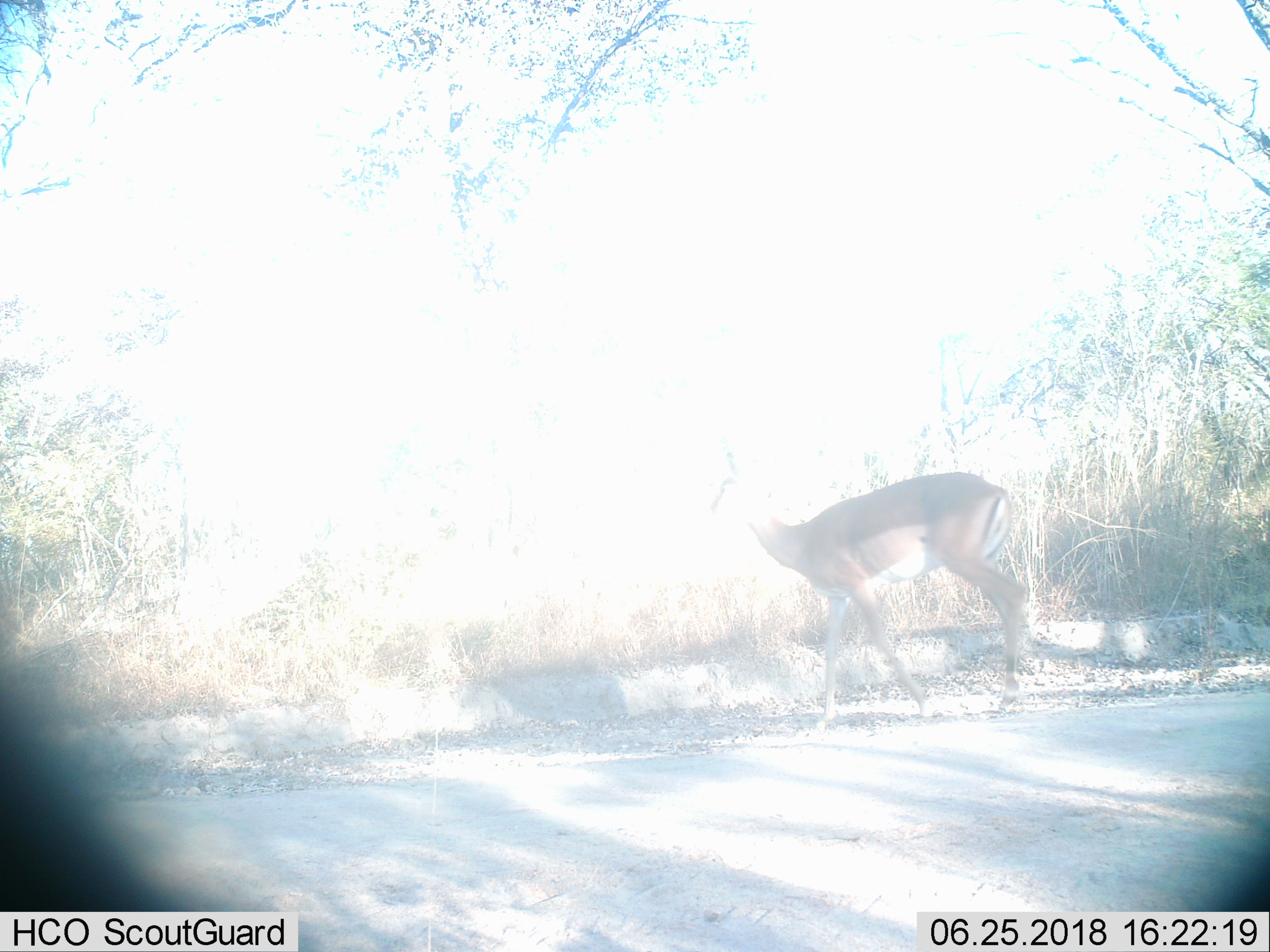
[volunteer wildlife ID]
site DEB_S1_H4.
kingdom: Animalia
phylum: Chordata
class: Mammalia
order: Artiodactyla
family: Bovidae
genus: Aepyceros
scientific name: Aepyceros melampus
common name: impala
Impala (Aepyceros melampus), count 1. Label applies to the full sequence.